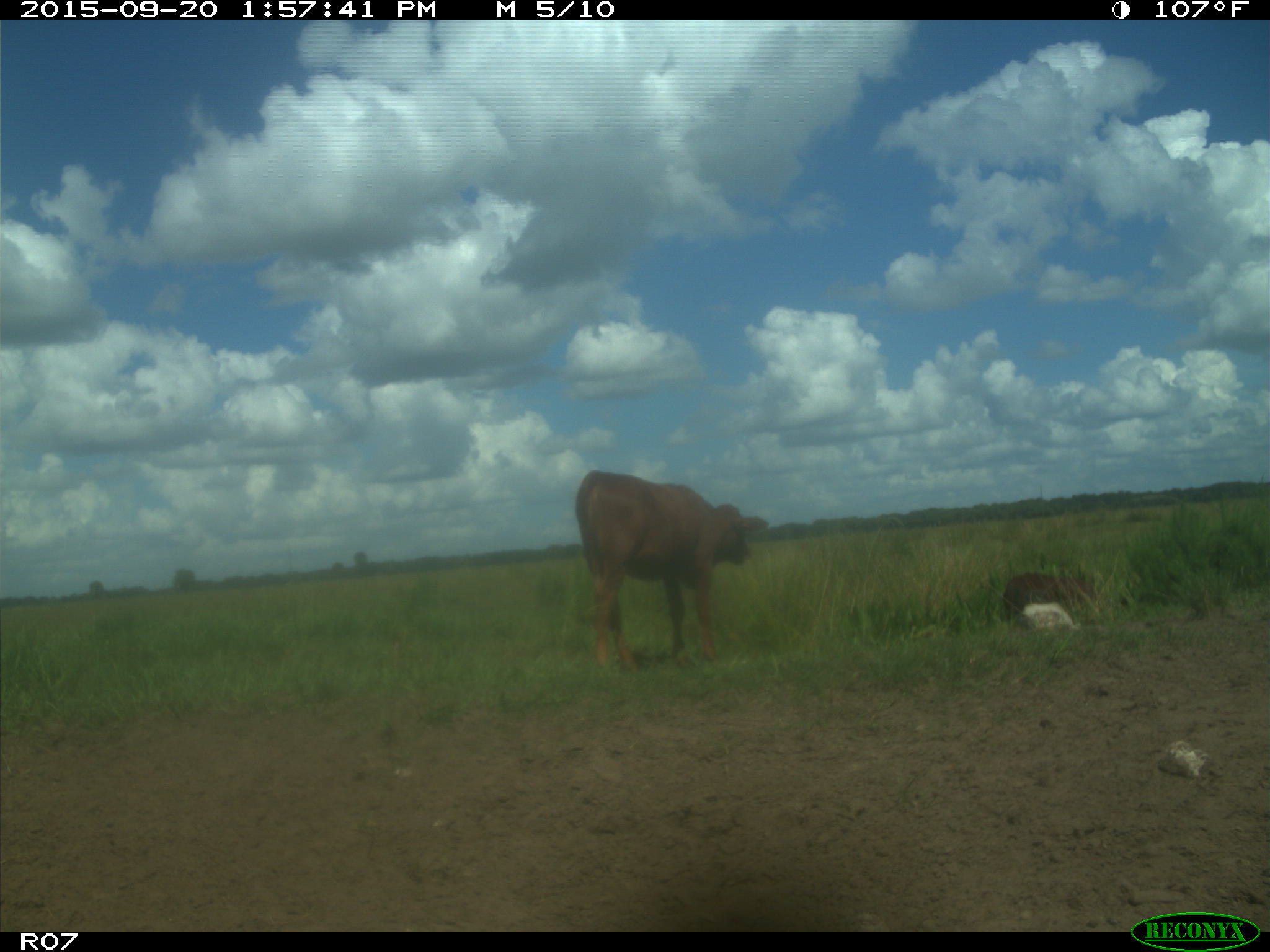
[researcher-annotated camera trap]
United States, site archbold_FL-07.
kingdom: Animalia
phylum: Chordata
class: Mammalia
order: Artiodactyla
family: Bovidae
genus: Bos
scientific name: Bos taurus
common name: domestic cow